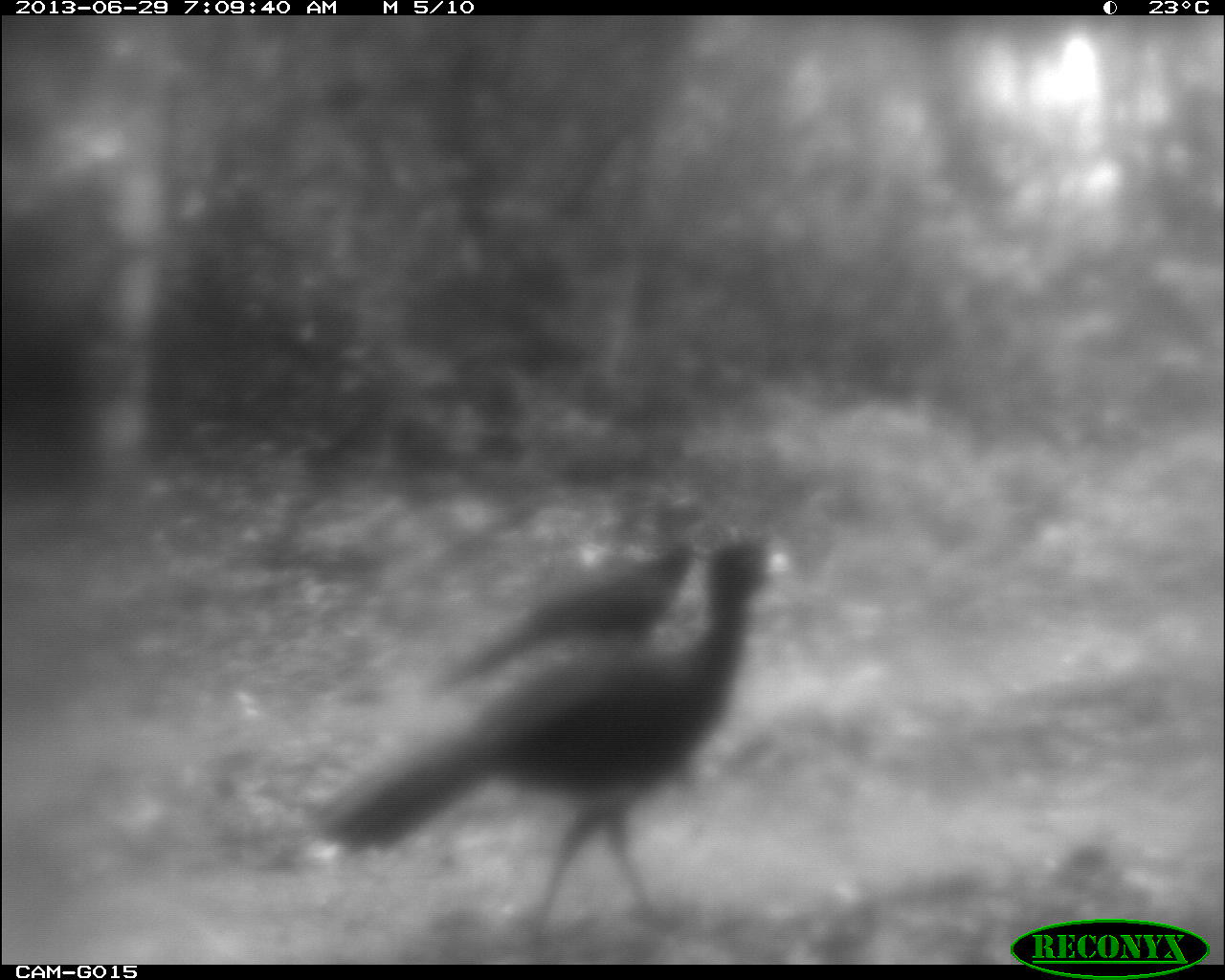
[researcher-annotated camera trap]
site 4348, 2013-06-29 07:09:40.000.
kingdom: Animalia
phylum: Chordata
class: Aves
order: Galliformes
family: Cracidae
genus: Crax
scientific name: Crax rubra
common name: great curassow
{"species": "Crax rubra (great curassow)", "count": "2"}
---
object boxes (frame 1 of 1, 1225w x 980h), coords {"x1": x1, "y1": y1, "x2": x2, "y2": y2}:
crax rubra: {"x1": 300, "y1": 532, "x2": 792, "y2": 941}; {"x1": 432, "y1": 531, "x2": 707, "y2": 696}